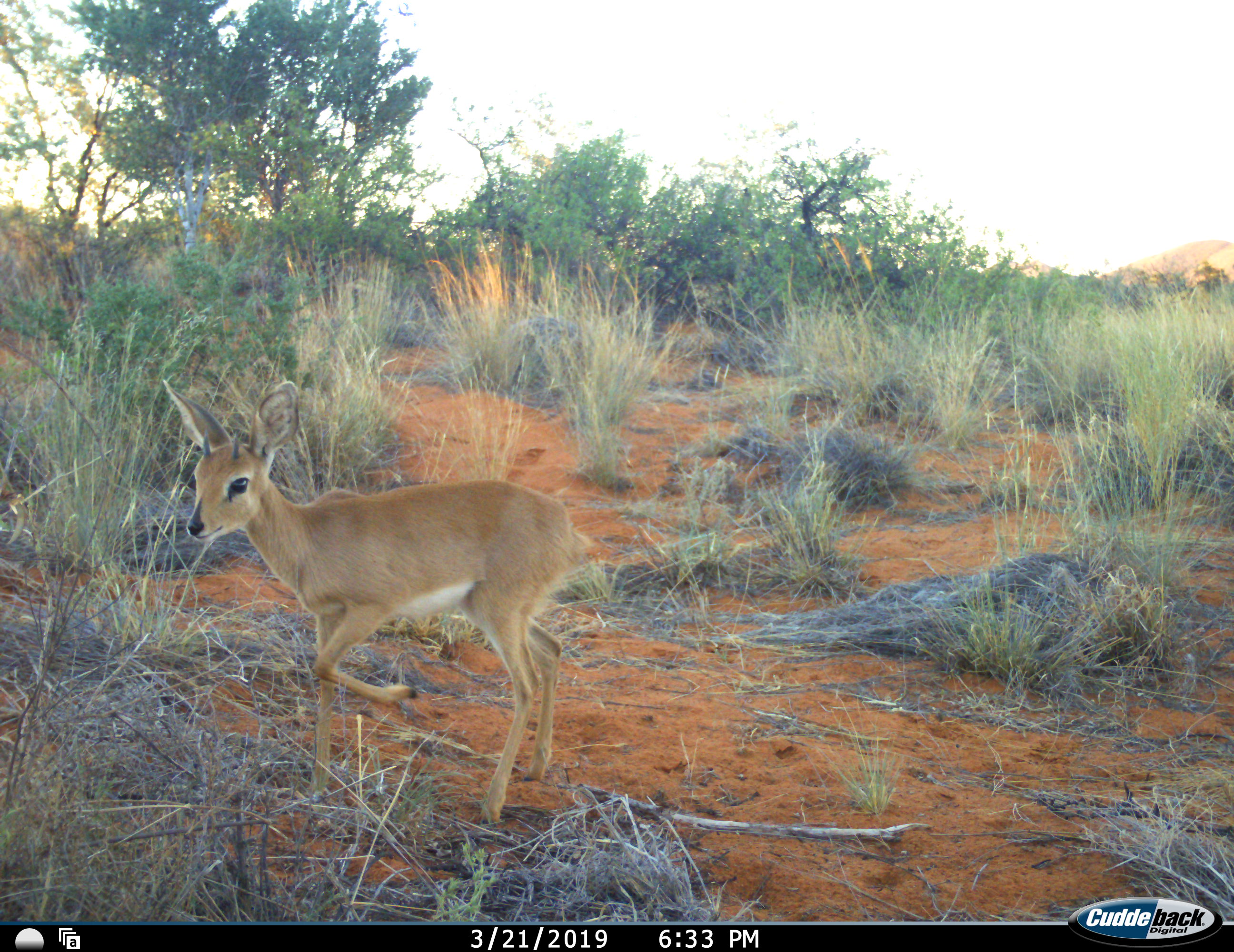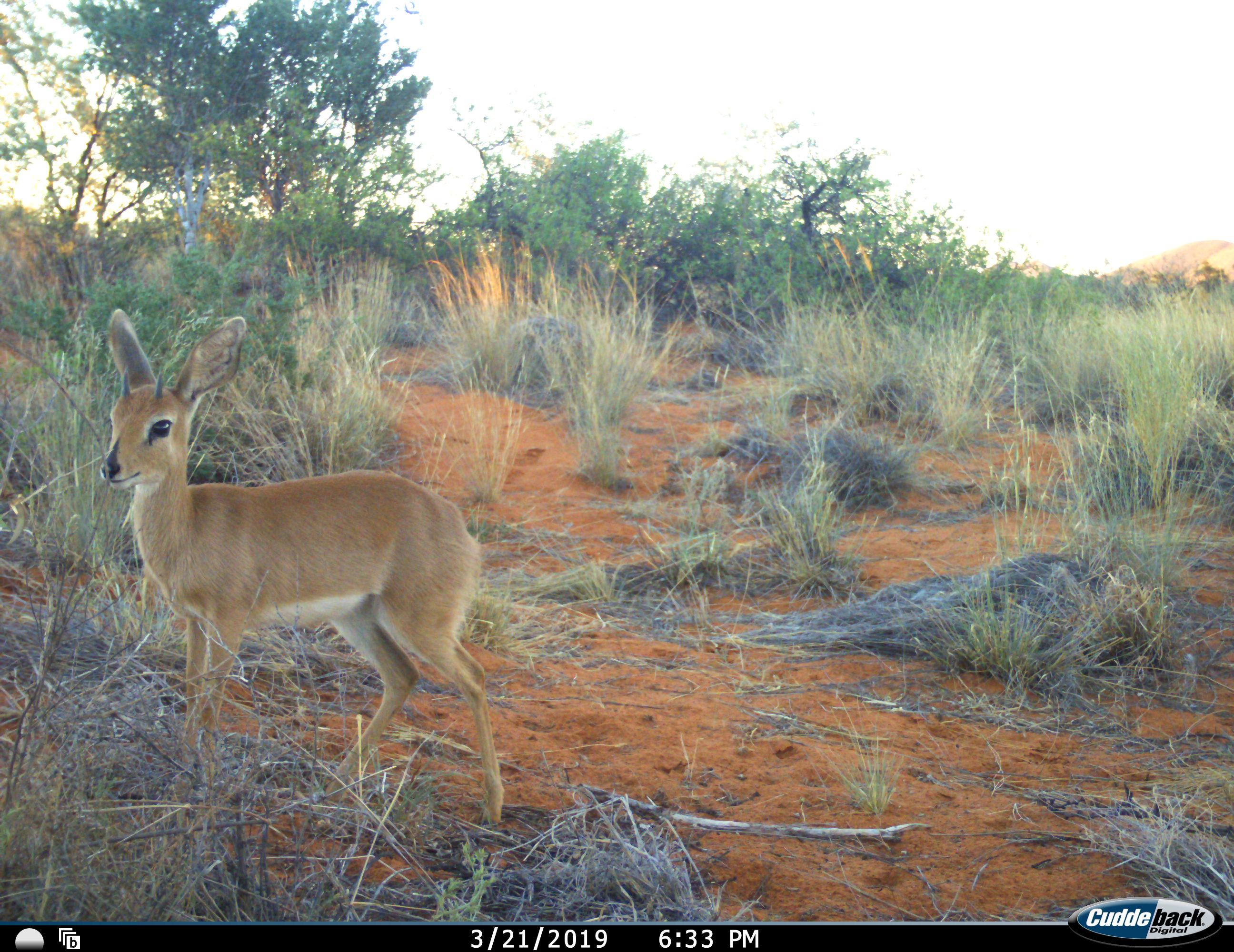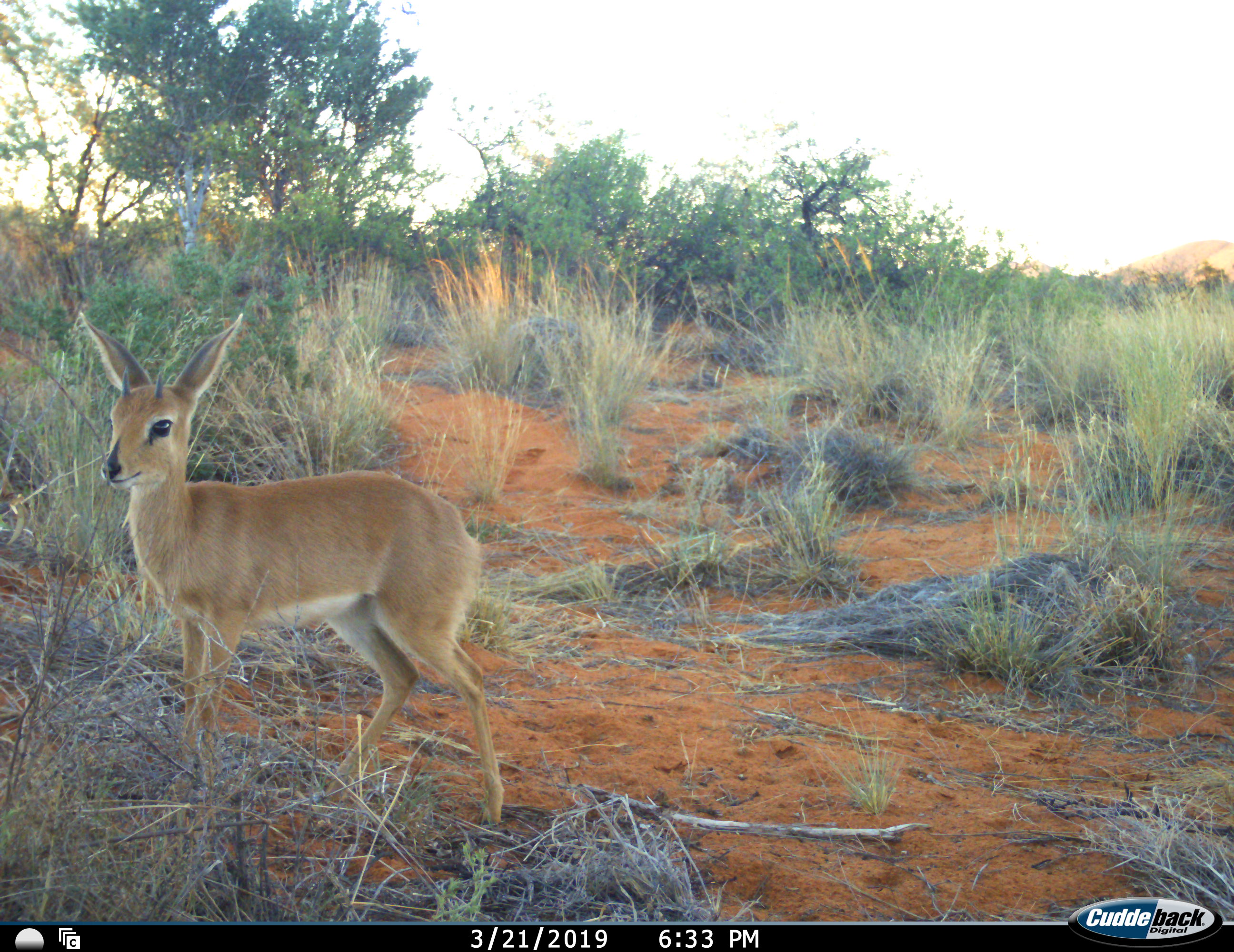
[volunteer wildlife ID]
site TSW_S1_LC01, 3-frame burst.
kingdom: Animalia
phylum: Chordata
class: Mammalia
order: Artiodactyla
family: Bovidae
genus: Raphicerus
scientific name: Raphicerus campestris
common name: steenbok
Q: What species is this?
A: Steenbok (Raphicerus campestris).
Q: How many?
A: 1.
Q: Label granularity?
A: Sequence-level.